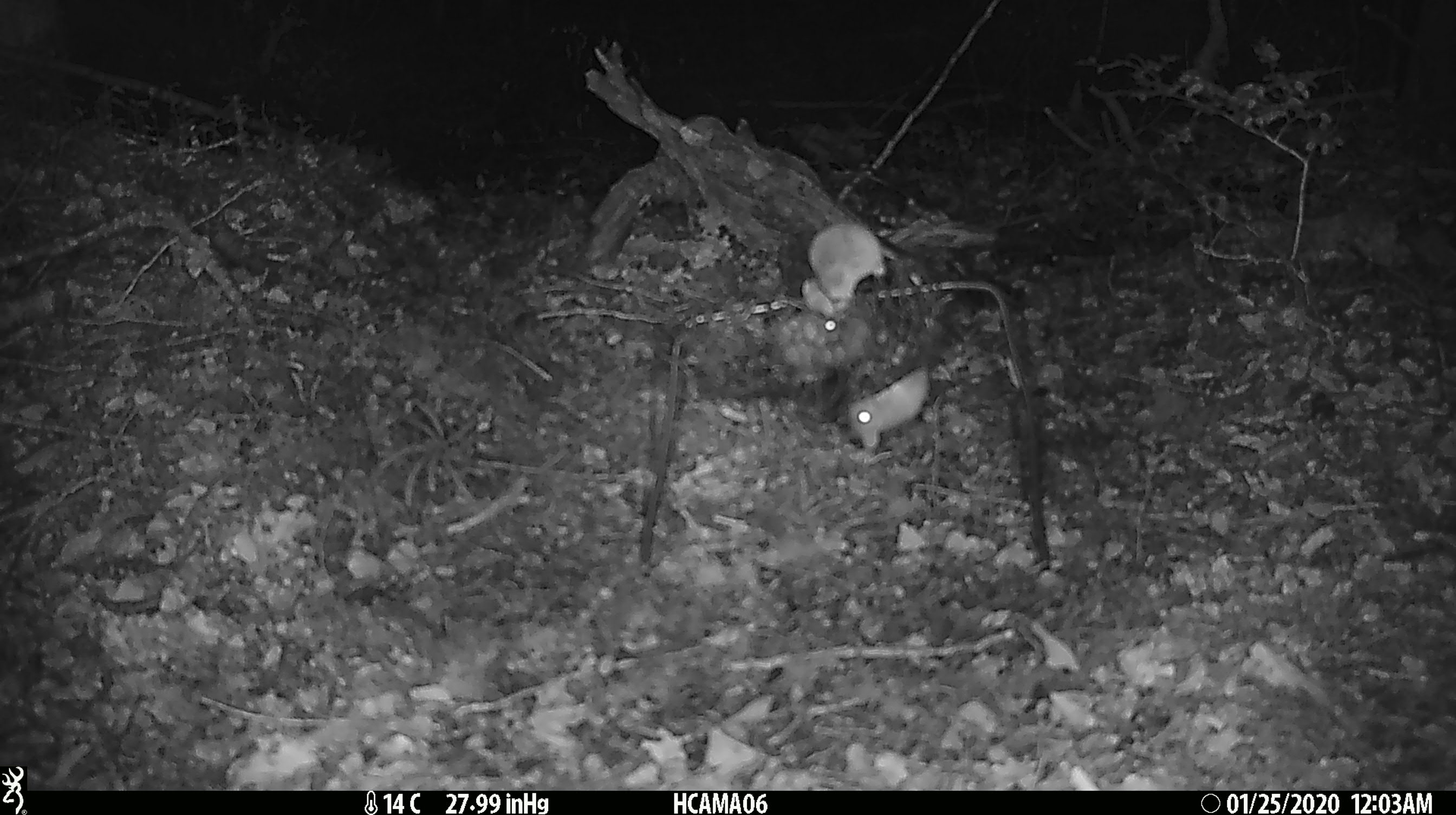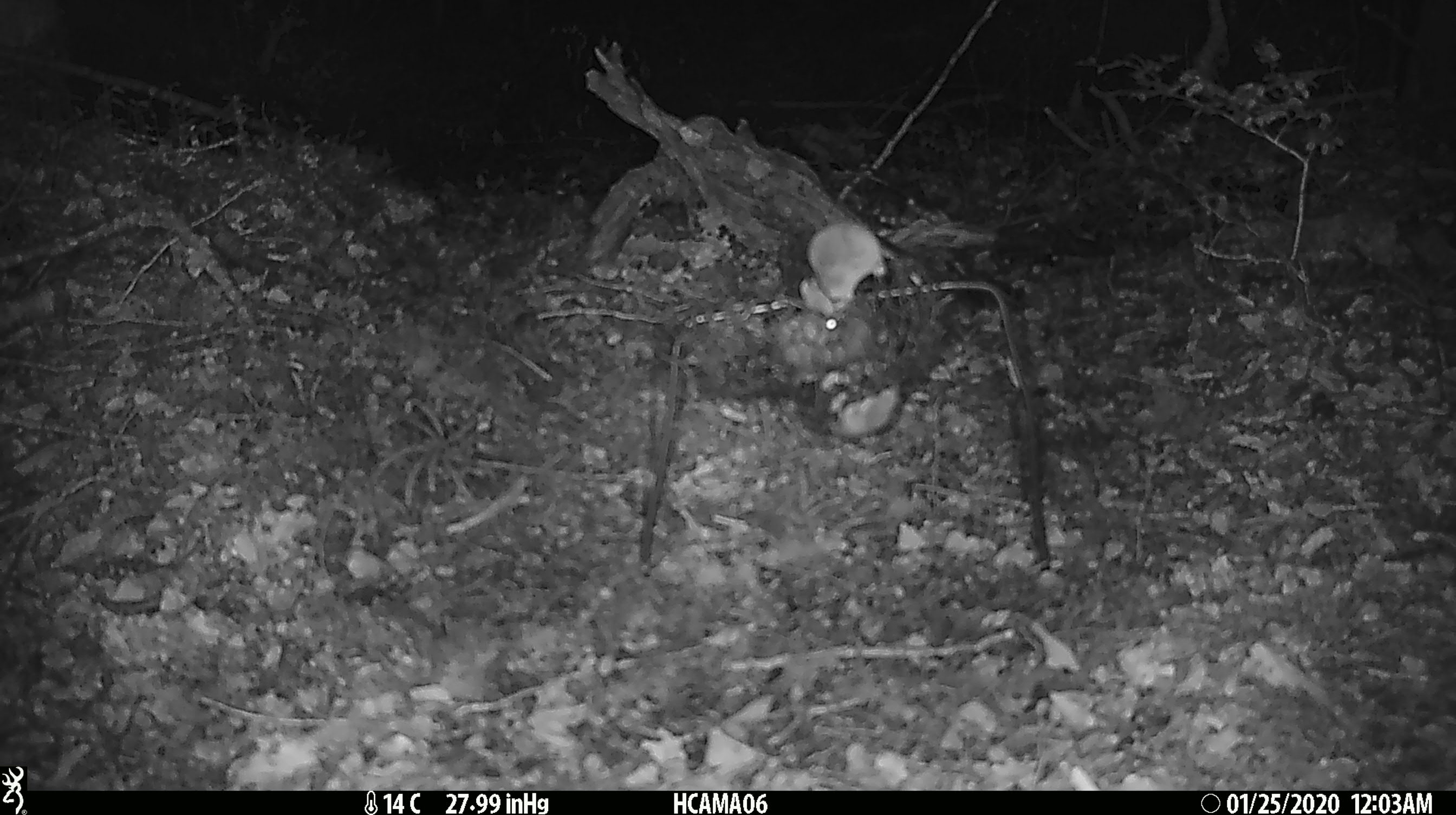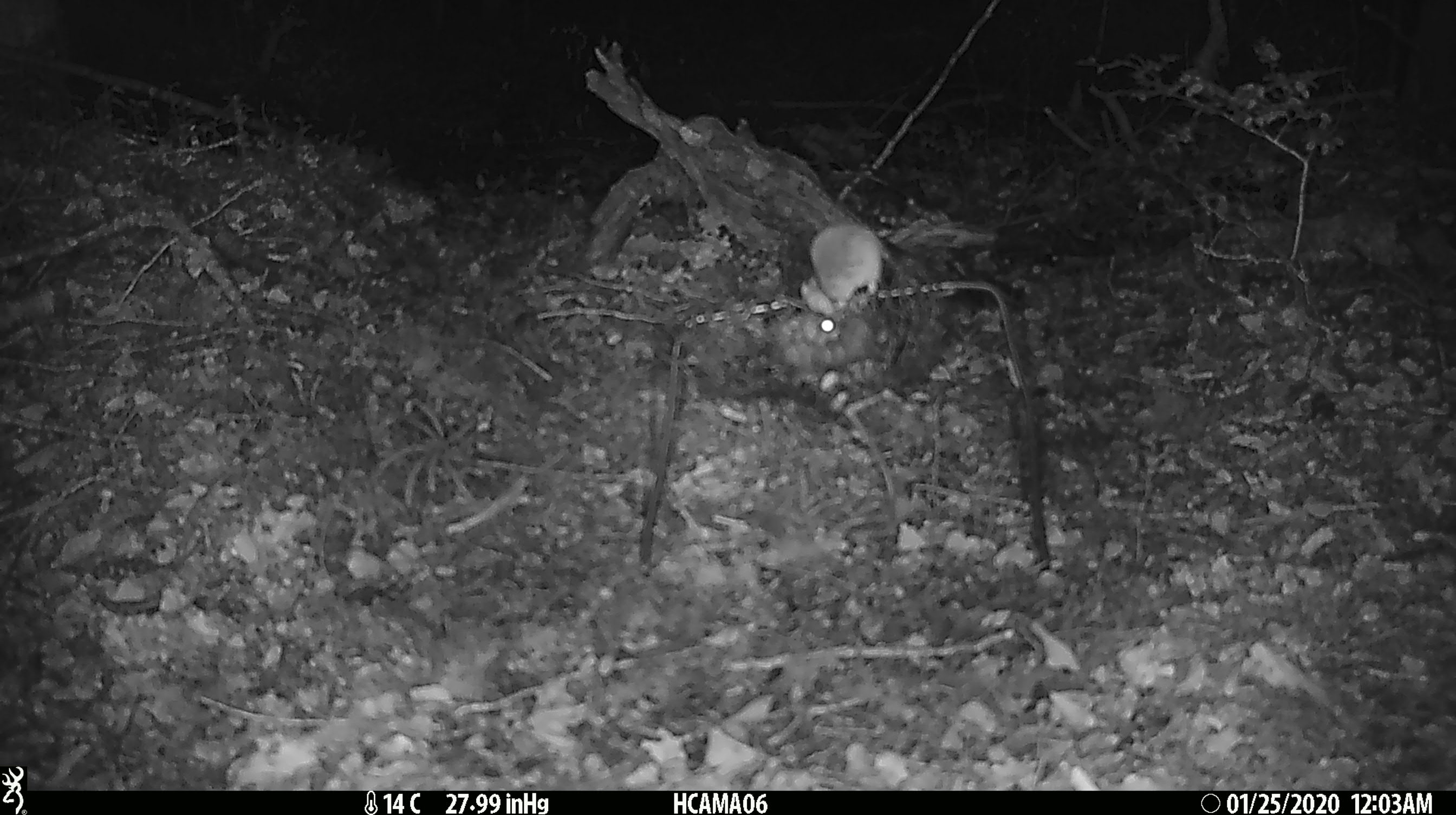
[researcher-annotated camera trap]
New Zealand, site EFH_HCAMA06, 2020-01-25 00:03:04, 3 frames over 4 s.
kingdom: Animalia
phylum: Chordata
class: Mammalia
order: Rodentia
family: Muridae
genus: Mus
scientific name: Mus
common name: mouse